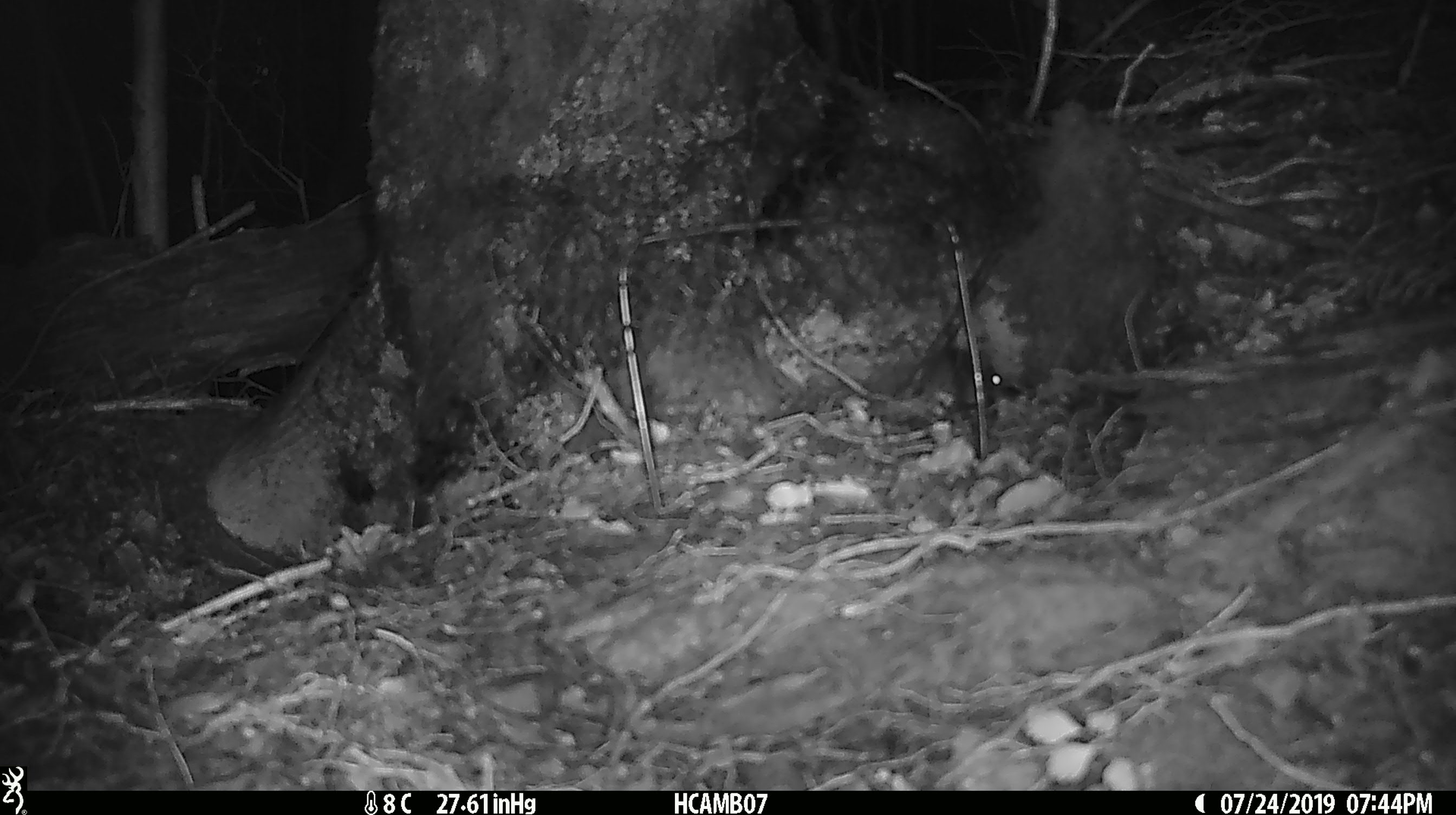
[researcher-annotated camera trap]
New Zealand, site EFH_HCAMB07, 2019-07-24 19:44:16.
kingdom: Animalia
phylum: Chordata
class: Mammalia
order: Rodentia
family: Muridae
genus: Mus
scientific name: Mus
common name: mouse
Mouse (Mus).